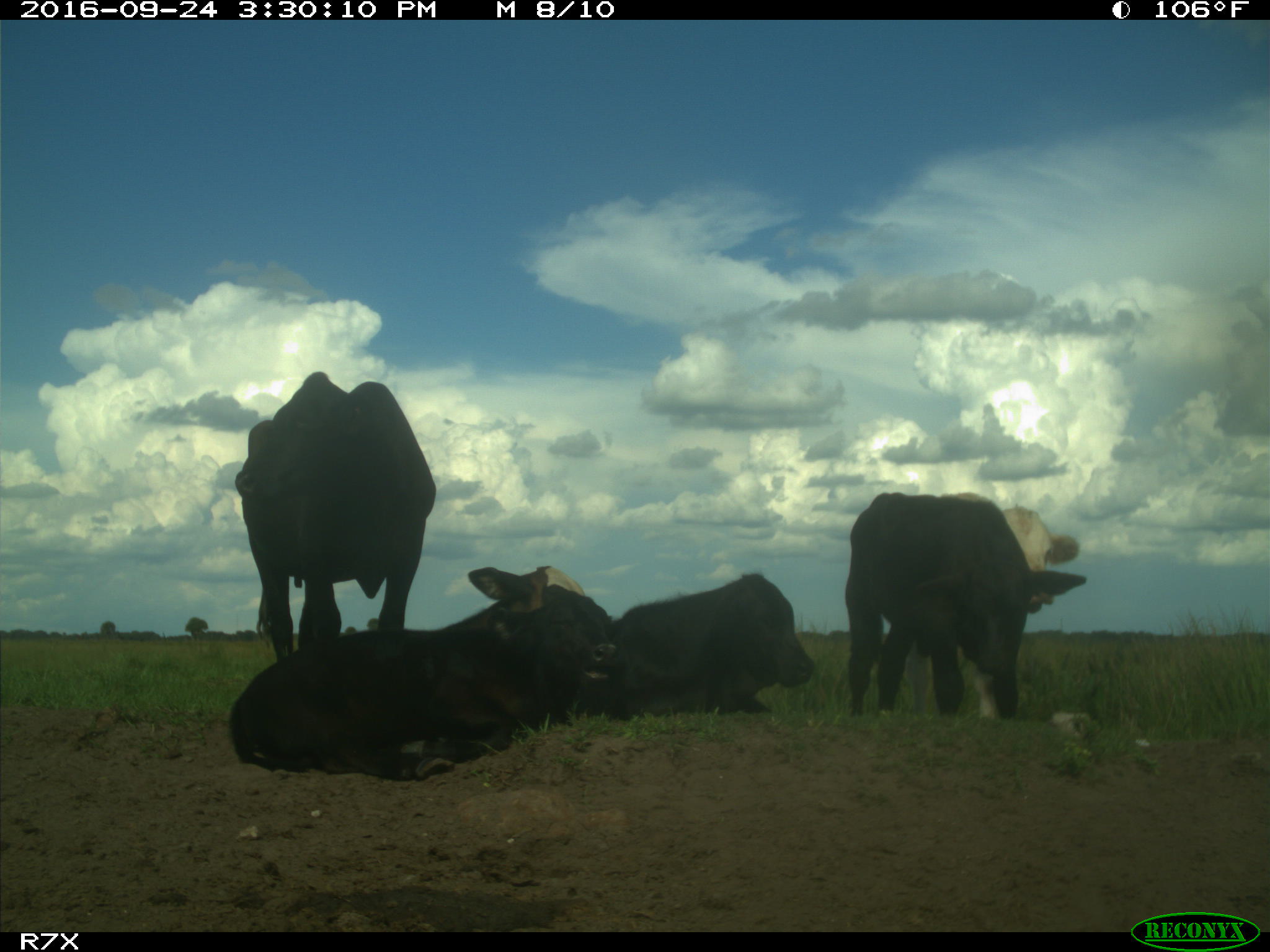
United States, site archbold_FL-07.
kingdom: Animalia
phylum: Chordata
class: Mammalia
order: Artiodactyla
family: Bovidae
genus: Bos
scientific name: Bos taurus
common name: domestic cow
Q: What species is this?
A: Bos taurus (domestic cow).